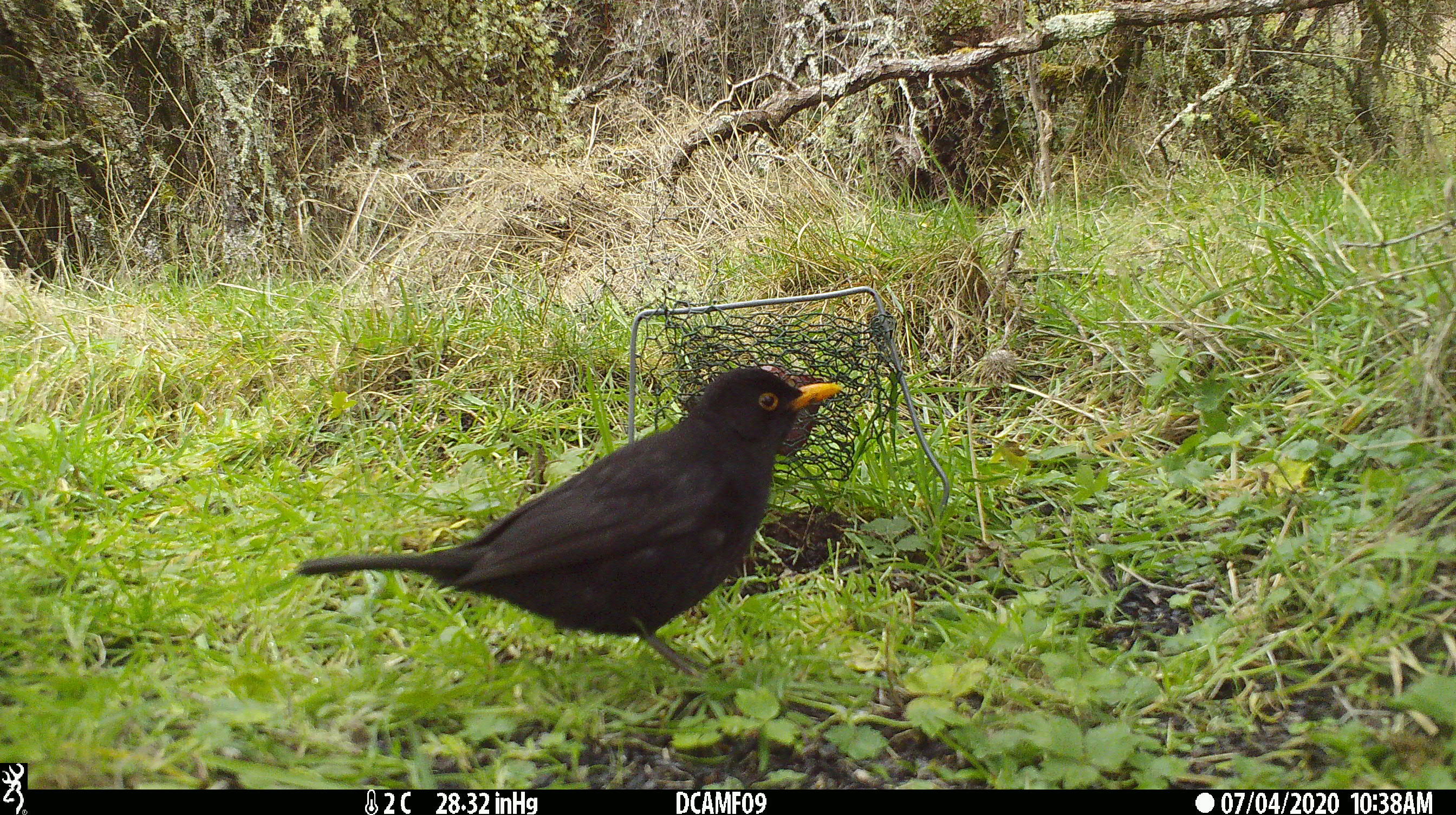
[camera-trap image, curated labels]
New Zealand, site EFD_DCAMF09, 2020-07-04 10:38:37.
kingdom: Animalia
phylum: Chordata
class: Aves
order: Passeriformes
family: Turdidae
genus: Turdus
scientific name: Turdus merula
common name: eurasian blackbird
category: blackbird